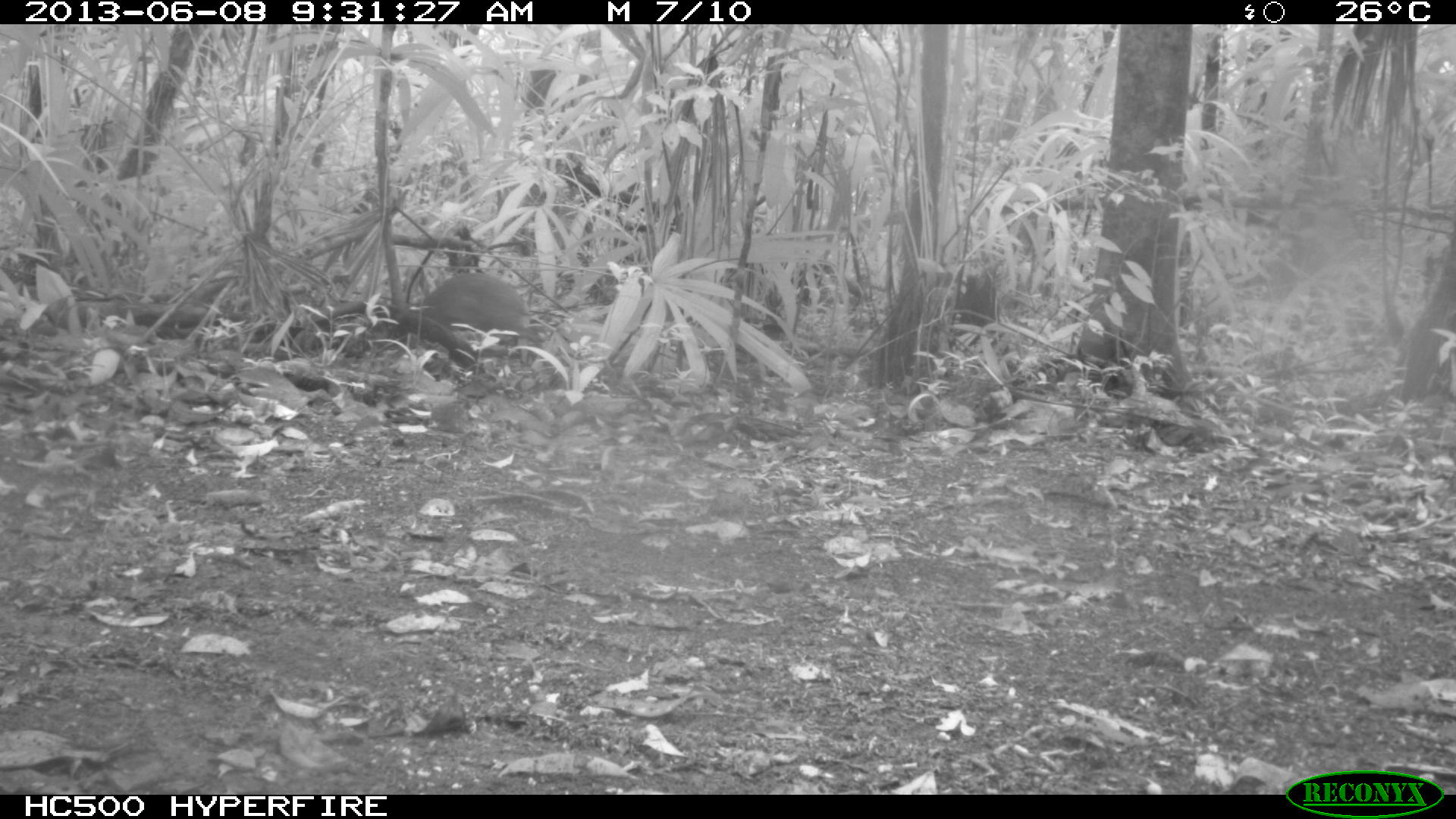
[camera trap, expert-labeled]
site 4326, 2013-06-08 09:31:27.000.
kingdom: Animalia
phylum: Chordata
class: Mammalia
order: Rodentia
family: Dasyproctidae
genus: Dasyprocta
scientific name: Dasyprocta punctata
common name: central american agouti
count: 1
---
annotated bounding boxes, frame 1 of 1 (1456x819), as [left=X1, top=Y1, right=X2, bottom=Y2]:
dasyprocta punctata: [left=394, top=274, right=546, bottom=353]